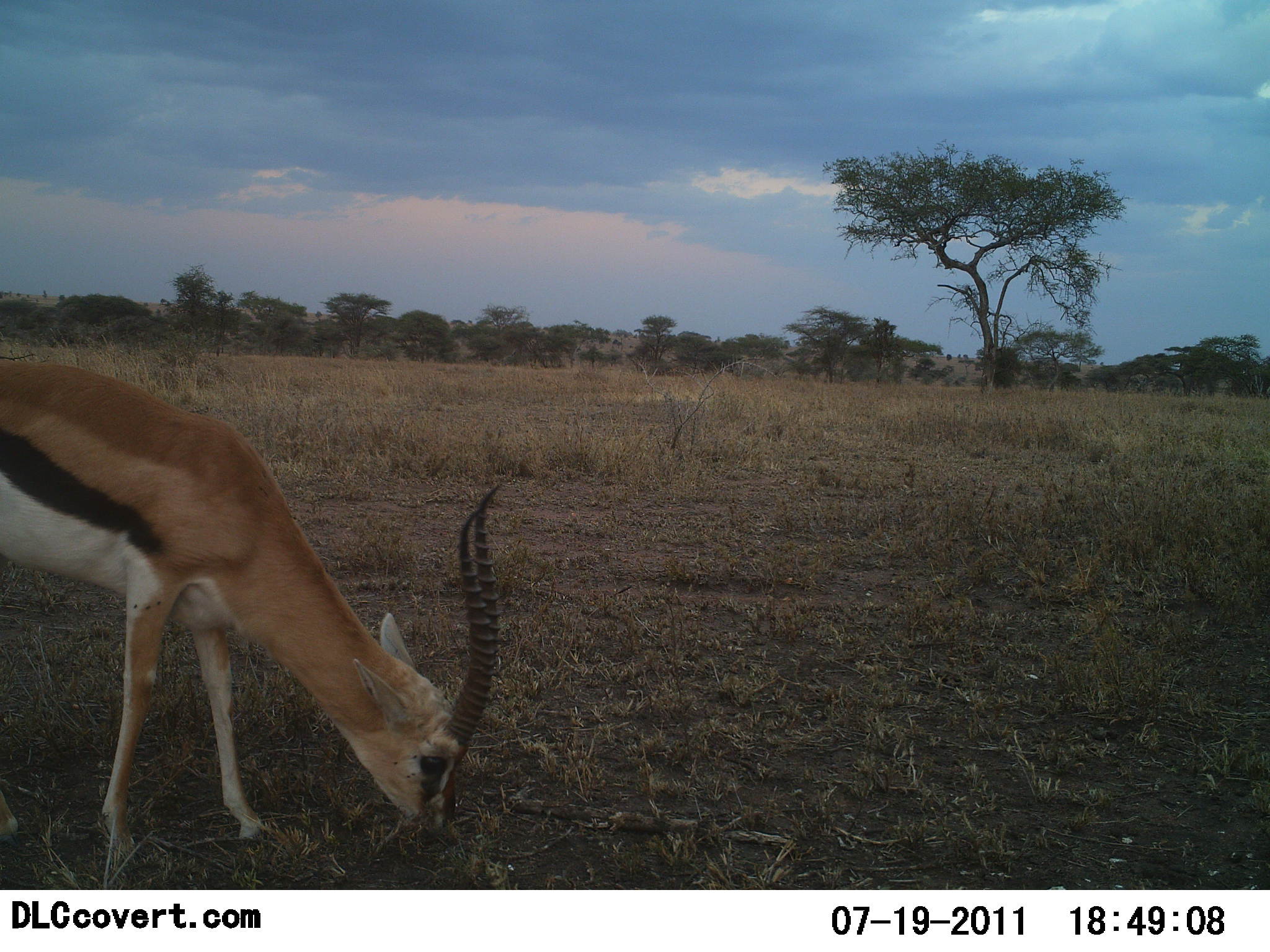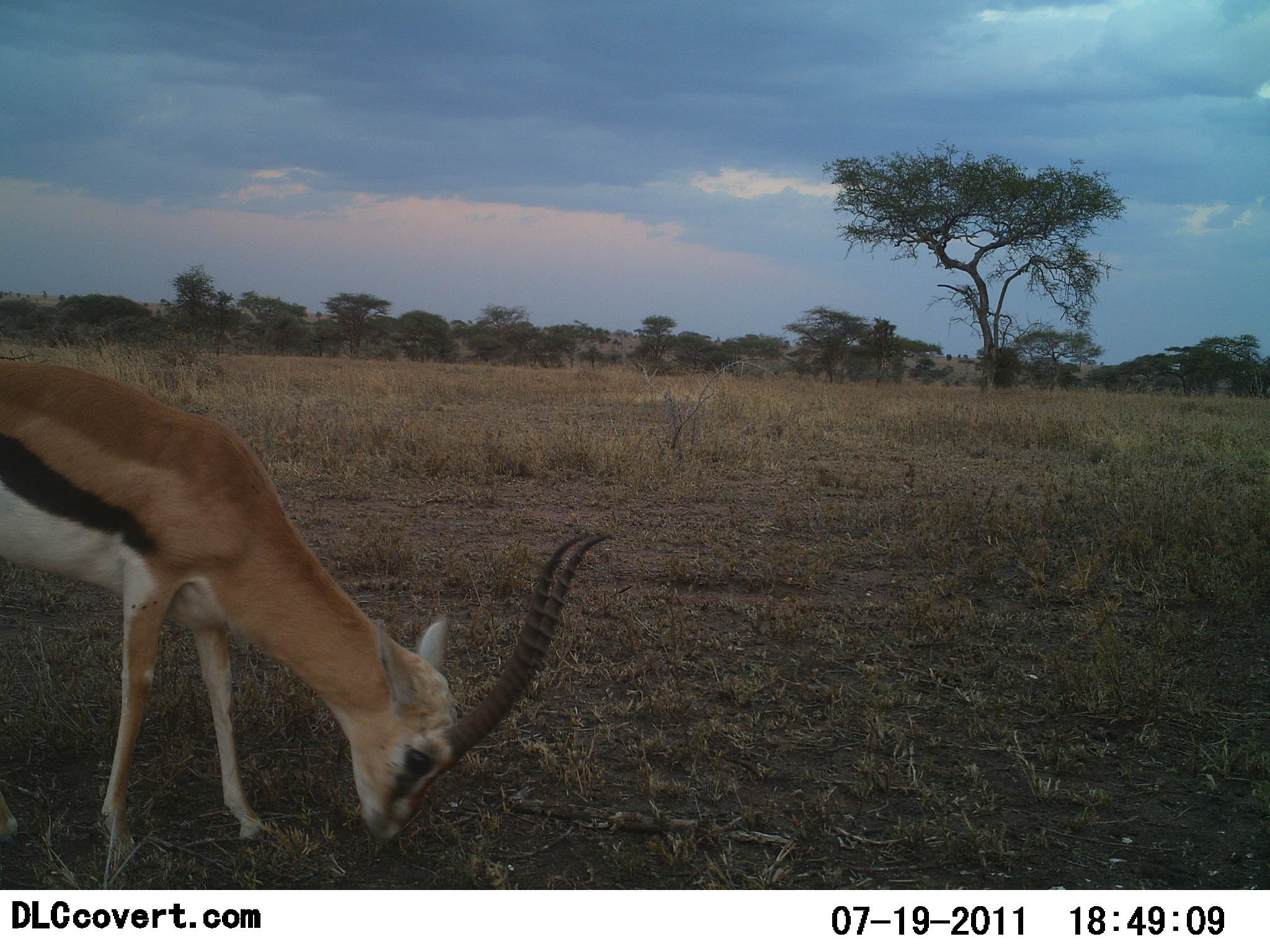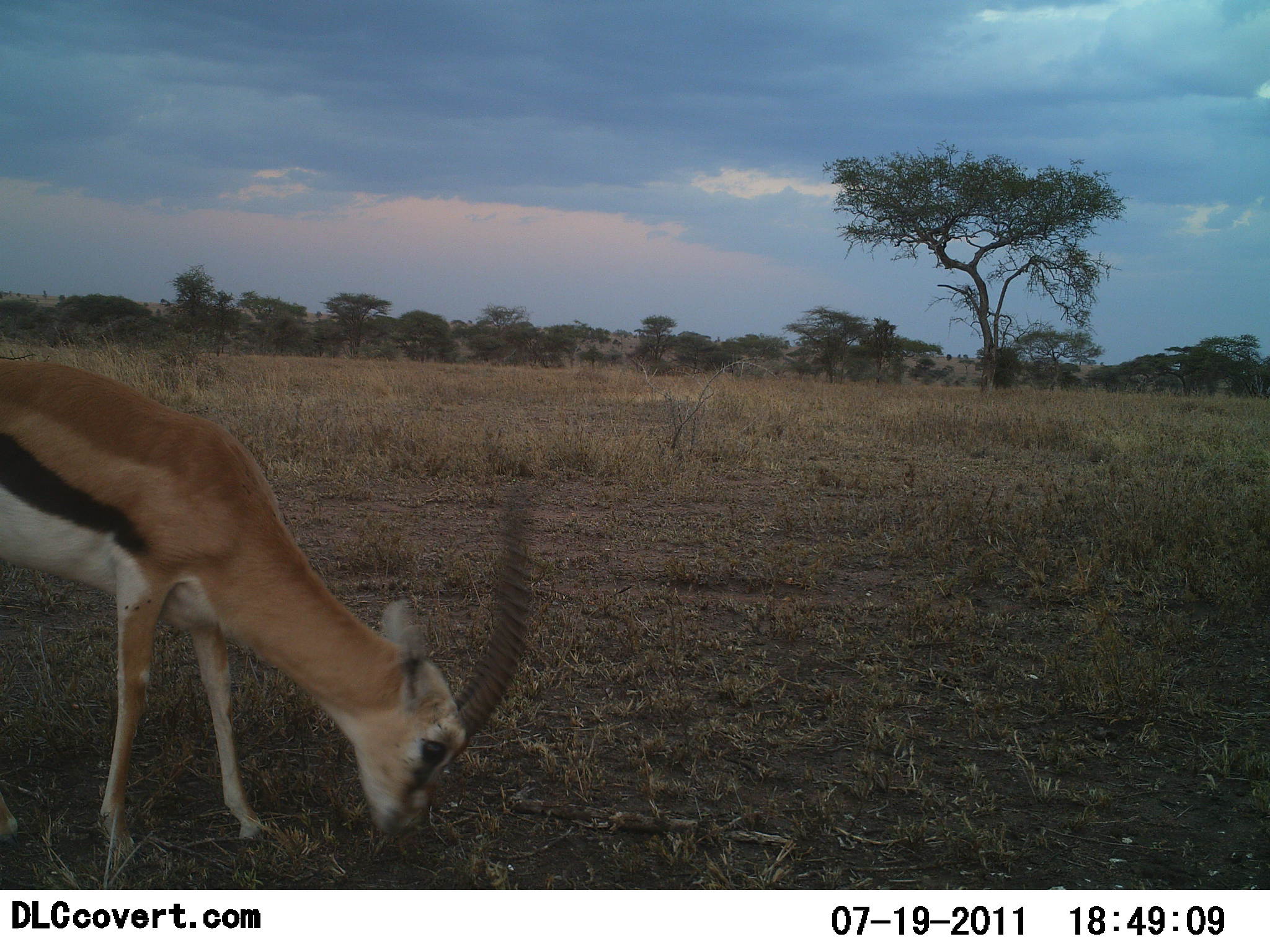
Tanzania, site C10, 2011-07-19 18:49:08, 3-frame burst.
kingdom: Animalia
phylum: Chordata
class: Mammalia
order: Artiodactyla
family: Bovidae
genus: Eudorcas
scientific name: Eudorcas thomsonii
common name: thomson's gazelle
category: gazellethomsons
Gazellethomsons (thomson's gazelle) (Eudorcas thomsonii), count 1. Behavior (volunteer vote fractions): standing 9%, resting 0%, moving 9%, interacting 0%. Young present (vote fraction): 0%. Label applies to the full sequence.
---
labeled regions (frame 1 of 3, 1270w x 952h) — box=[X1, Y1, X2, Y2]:
animal: box=[0, 355, 502, 866]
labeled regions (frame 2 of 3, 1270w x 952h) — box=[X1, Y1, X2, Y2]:
animal: box=[1, 356, 613, 854]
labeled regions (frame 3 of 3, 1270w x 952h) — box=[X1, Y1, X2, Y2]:
animal: box=[0, 352, 538, 891]